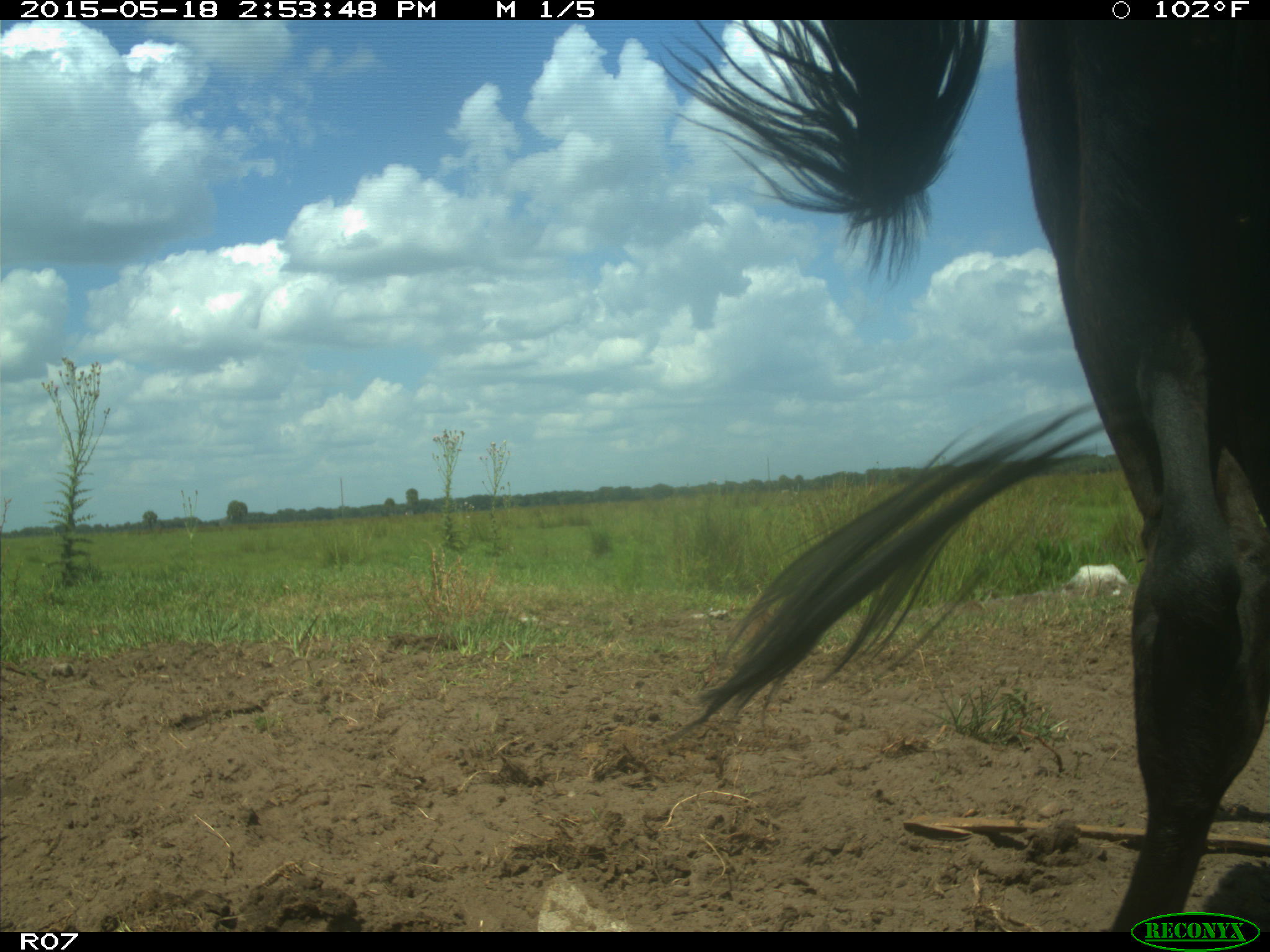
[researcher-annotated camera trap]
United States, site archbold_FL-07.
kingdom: Animalia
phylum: Chordata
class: Mammalia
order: Artiodactyla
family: Bovidae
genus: Bos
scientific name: Bos taurus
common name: domestic cow